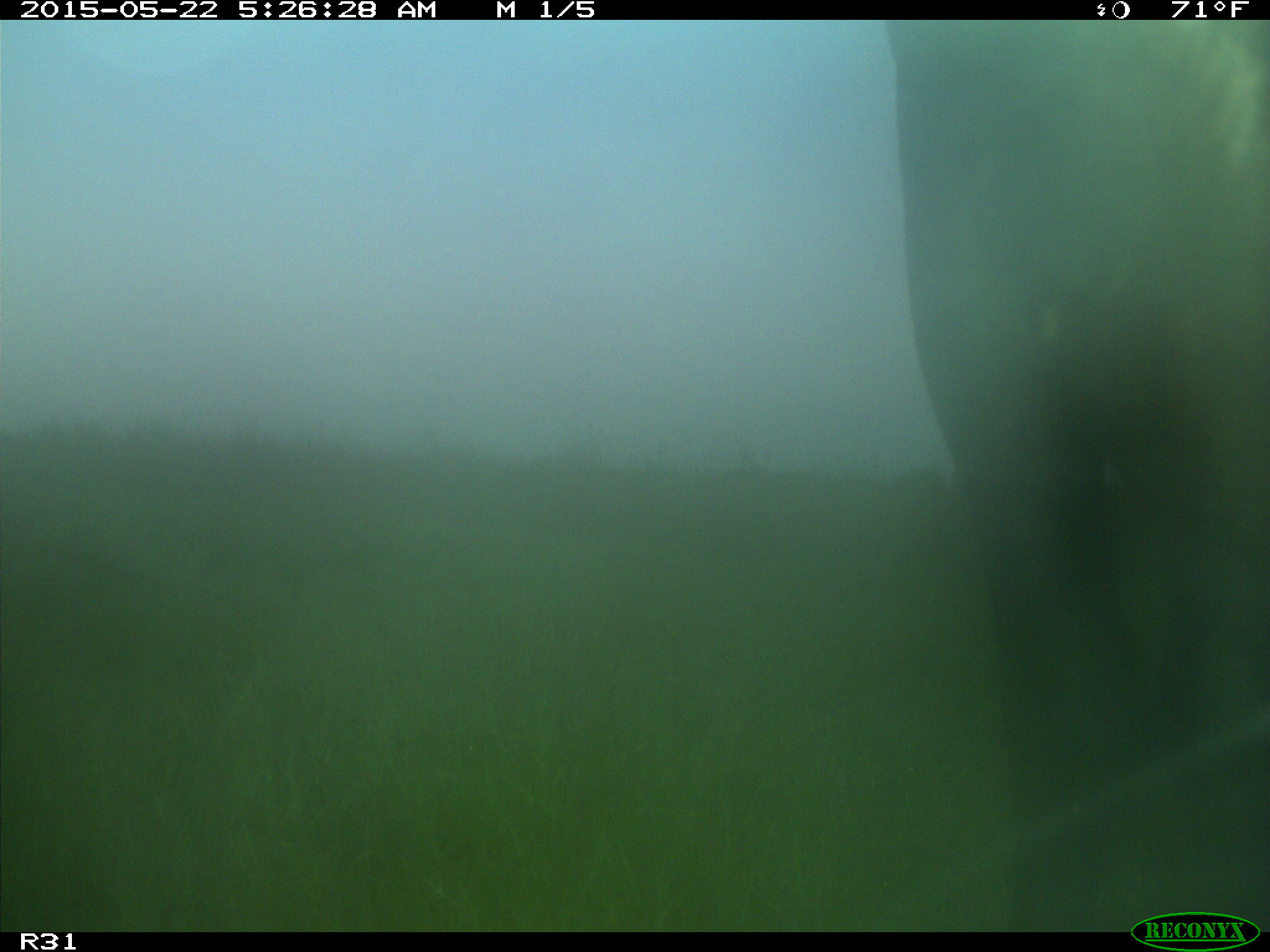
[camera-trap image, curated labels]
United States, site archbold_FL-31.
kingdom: Animalia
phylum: Chordata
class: Mammalia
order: Artiodactyla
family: Bovidae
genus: Bos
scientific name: Bos taurus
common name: domestic cow